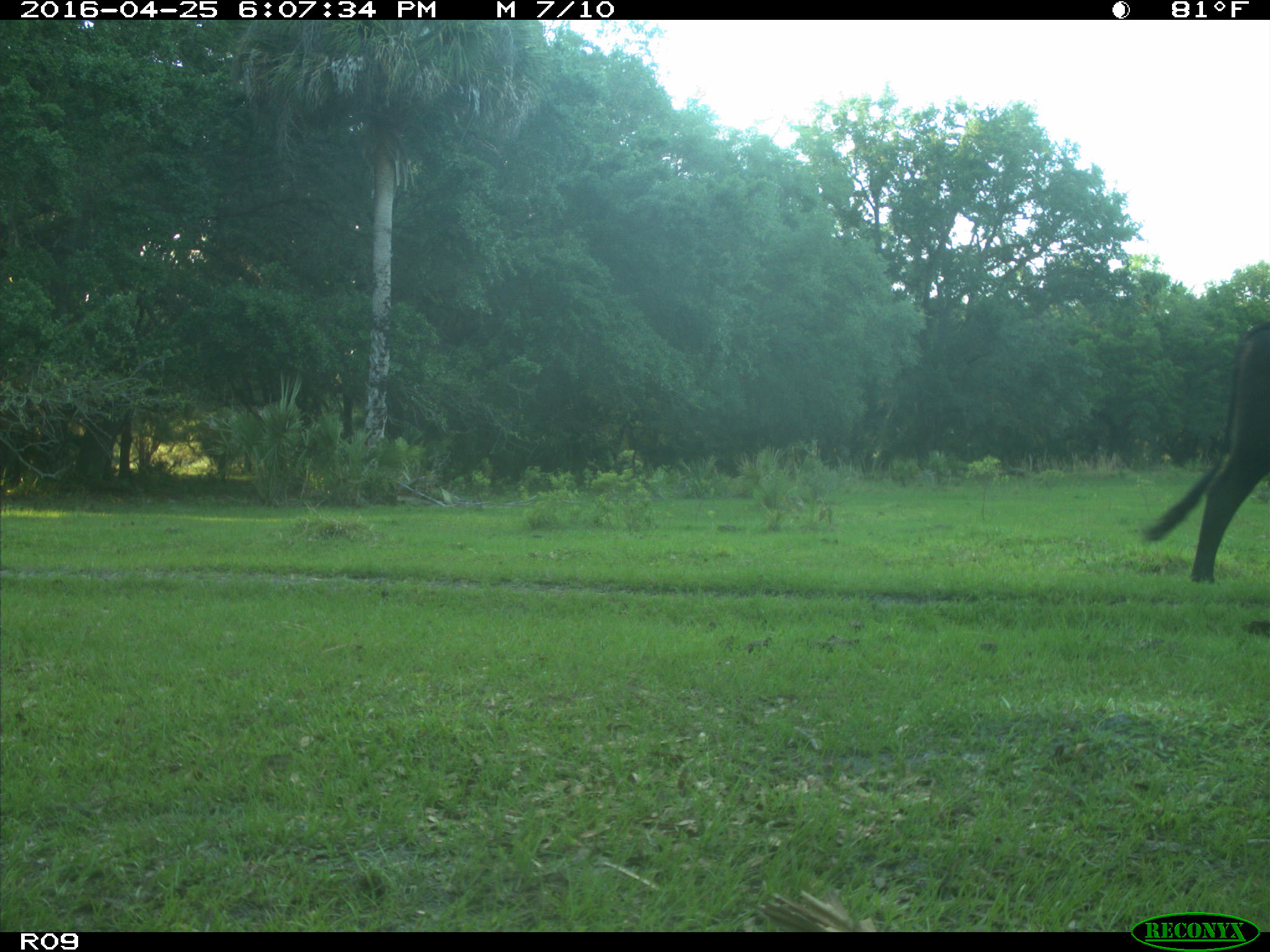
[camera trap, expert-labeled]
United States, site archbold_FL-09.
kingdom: Animalia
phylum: Chordata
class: Mammalia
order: Artiodactyla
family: Bovidae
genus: Bos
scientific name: Bos taurus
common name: domestic cow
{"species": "Bos taurus (domestic cow)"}